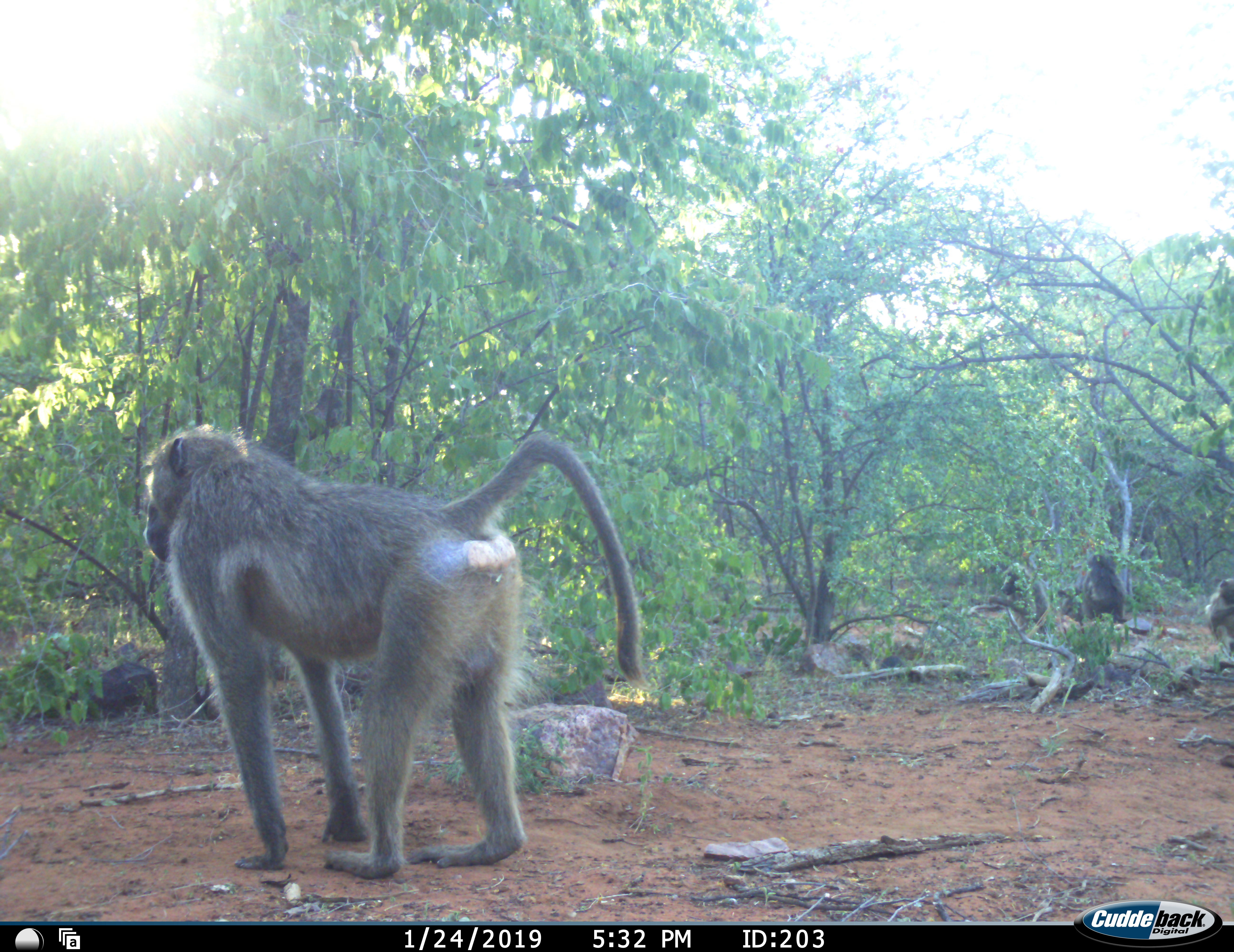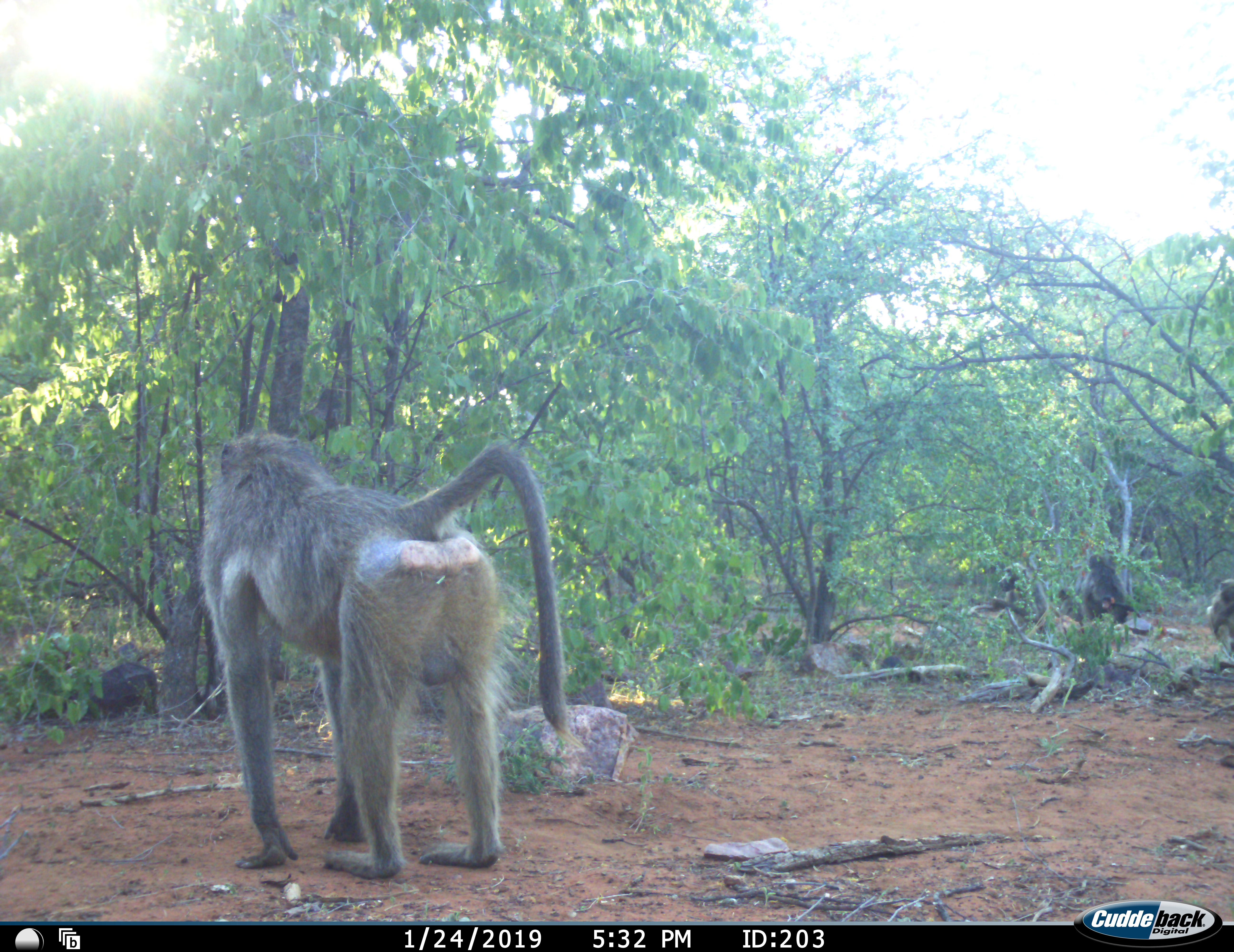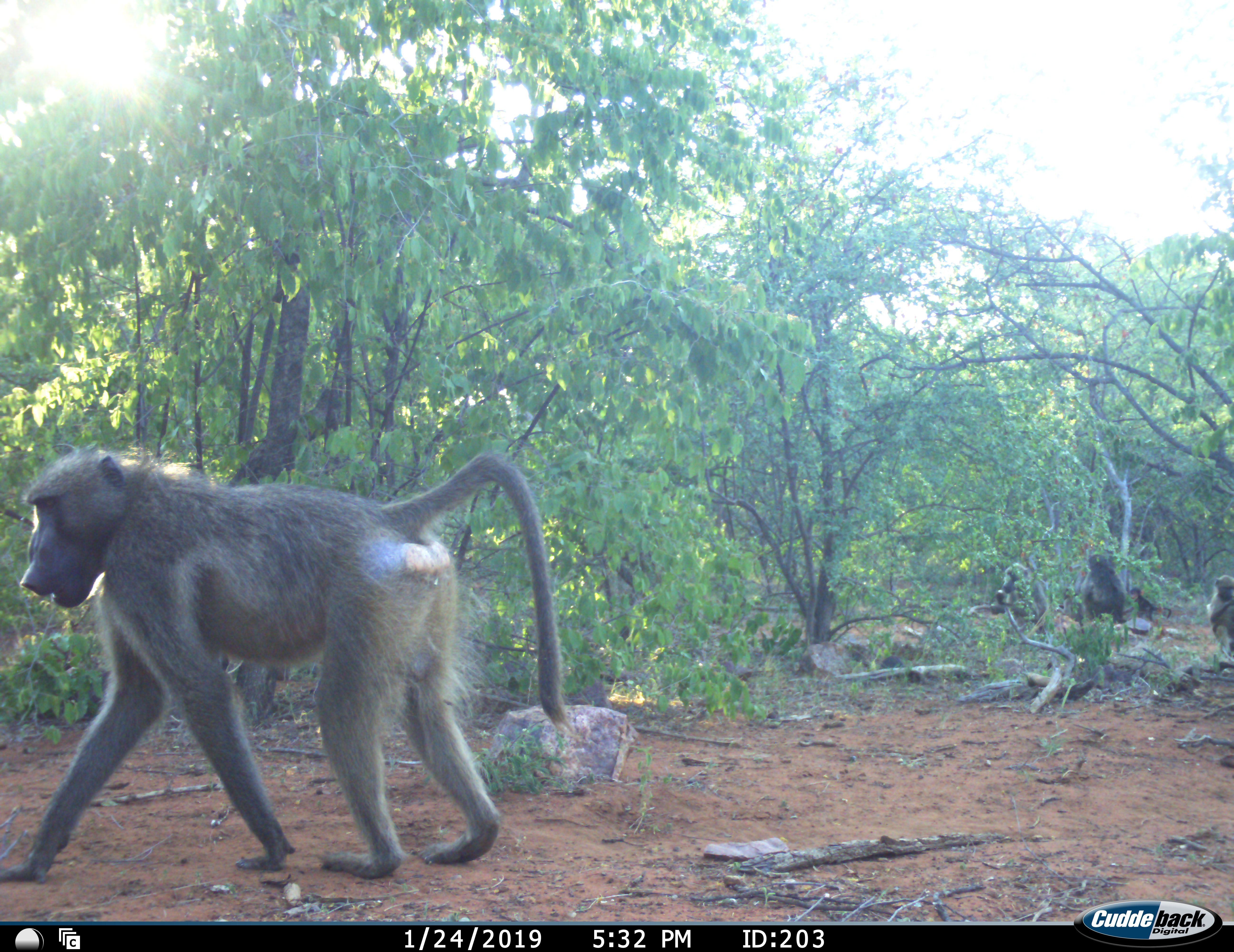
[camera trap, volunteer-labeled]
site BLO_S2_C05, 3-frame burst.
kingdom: Animalia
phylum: Chordata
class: Mammalia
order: Primates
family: Cercopithecidae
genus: Papio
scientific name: Papio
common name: baboon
Baboon (Papio), count 5. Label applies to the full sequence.